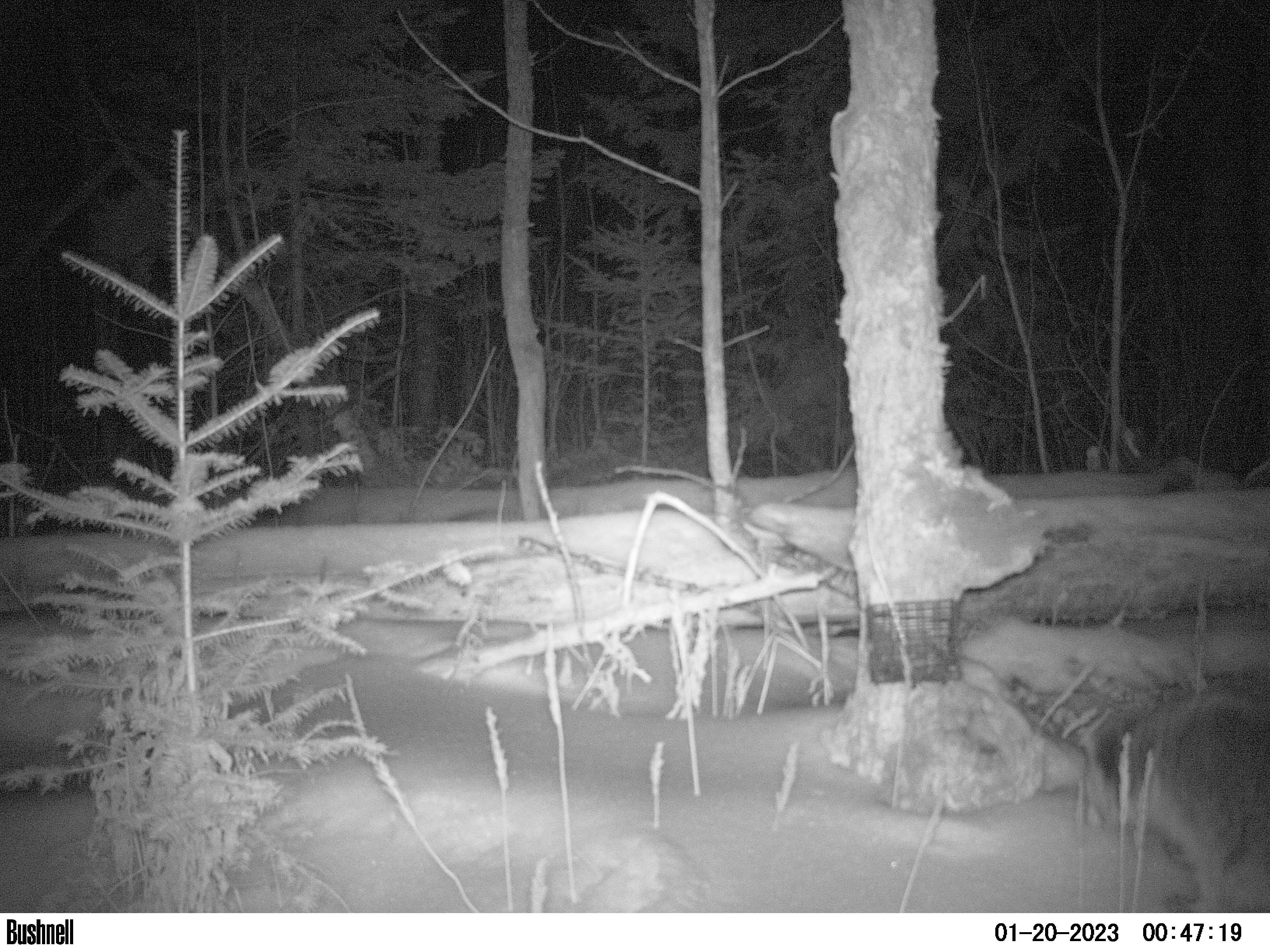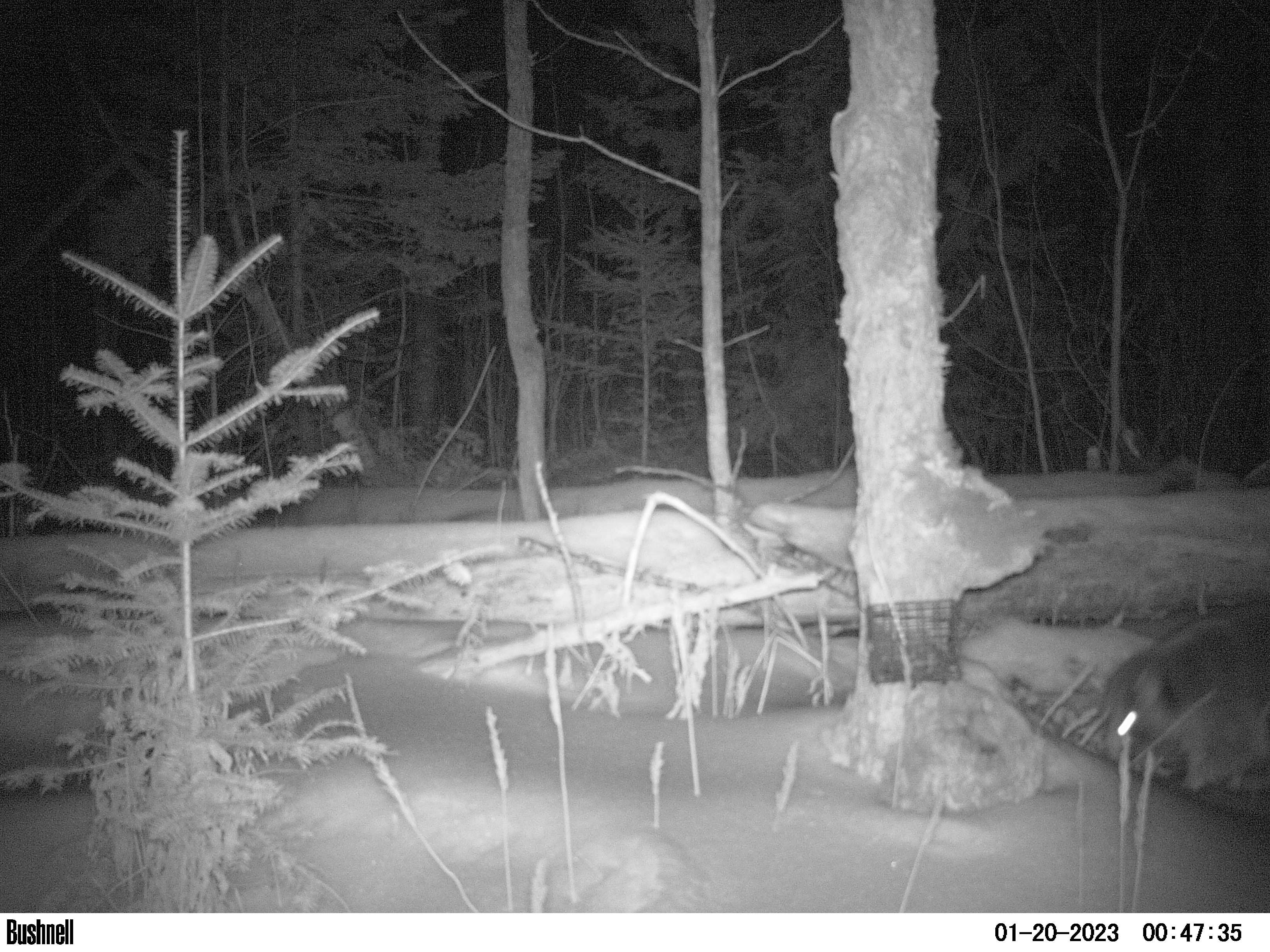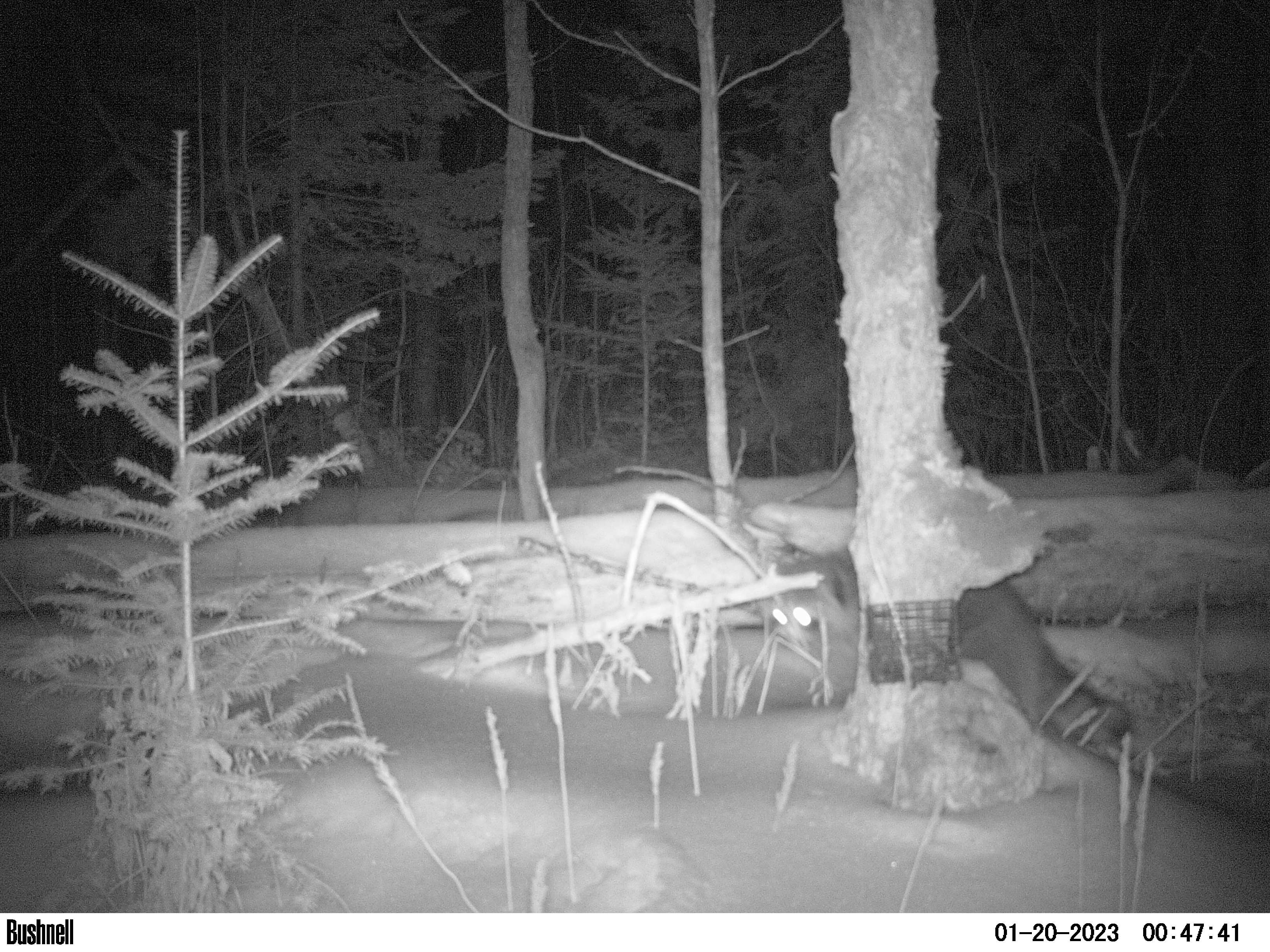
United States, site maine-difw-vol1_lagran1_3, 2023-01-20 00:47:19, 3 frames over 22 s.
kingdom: Animalia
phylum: Chordata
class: Mammalia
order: Carnivora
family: Procyonidae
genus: Procyon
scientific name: Procyon lotor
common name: raccoon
Raccoon (Procyon lotor).